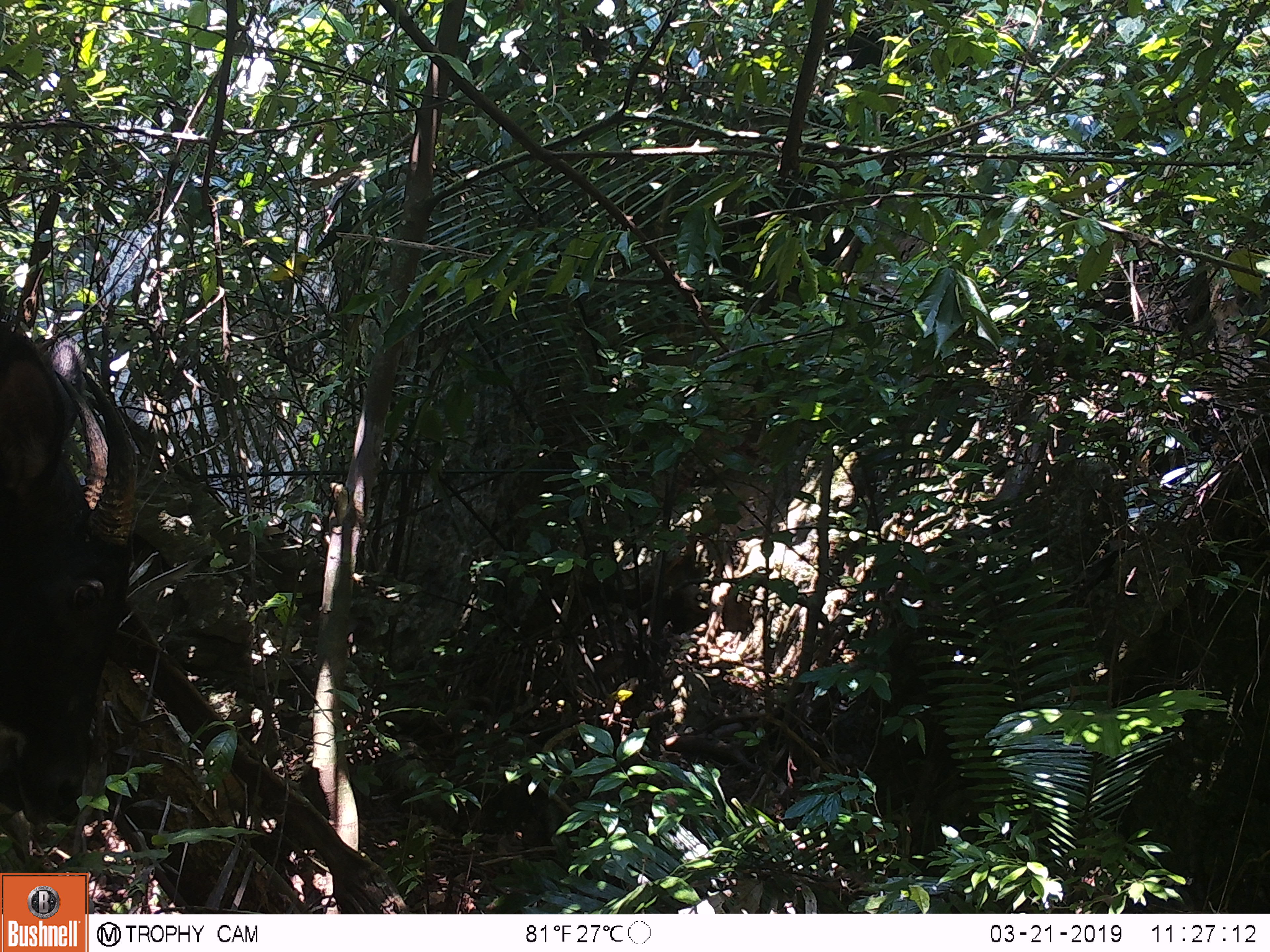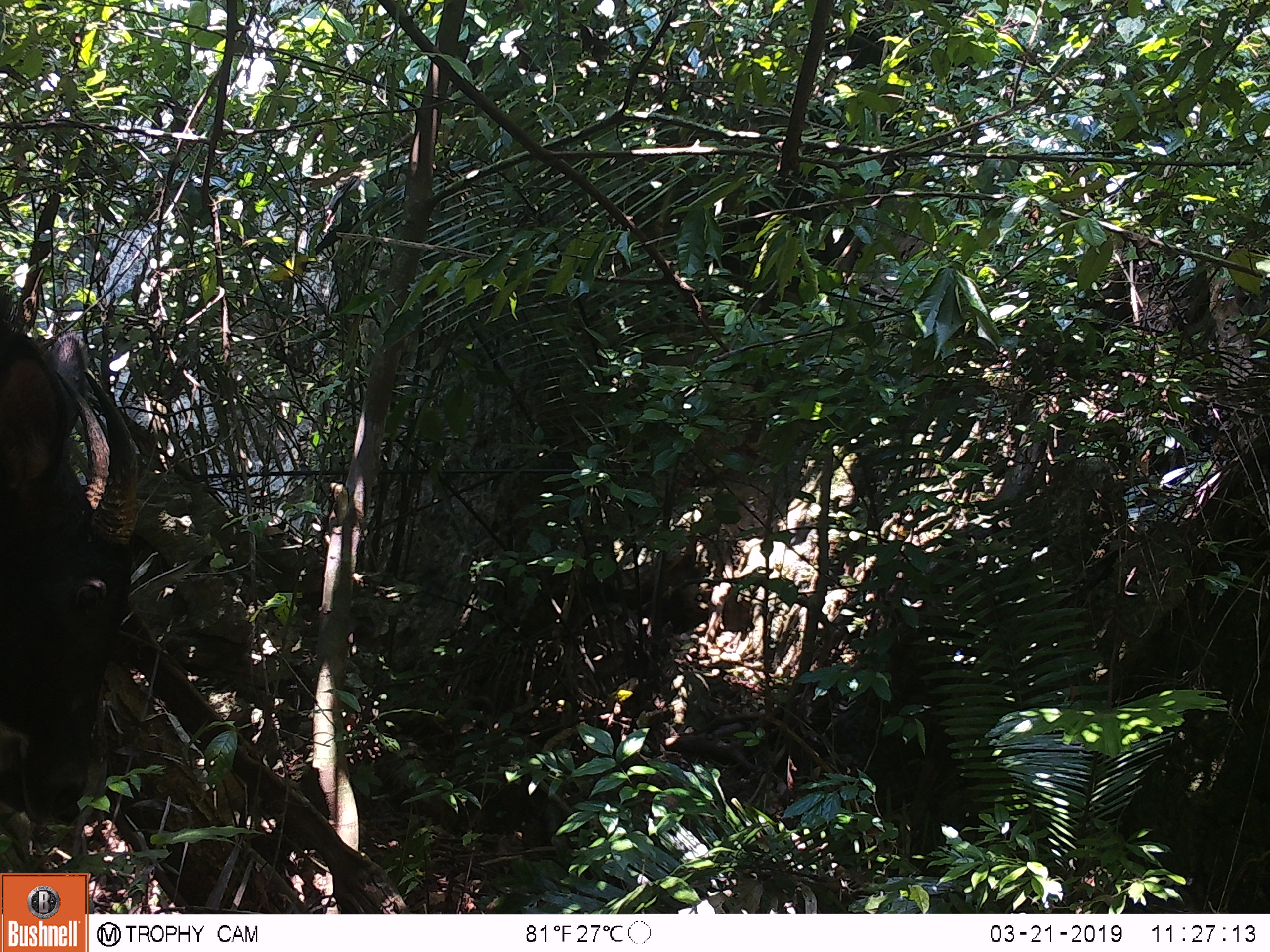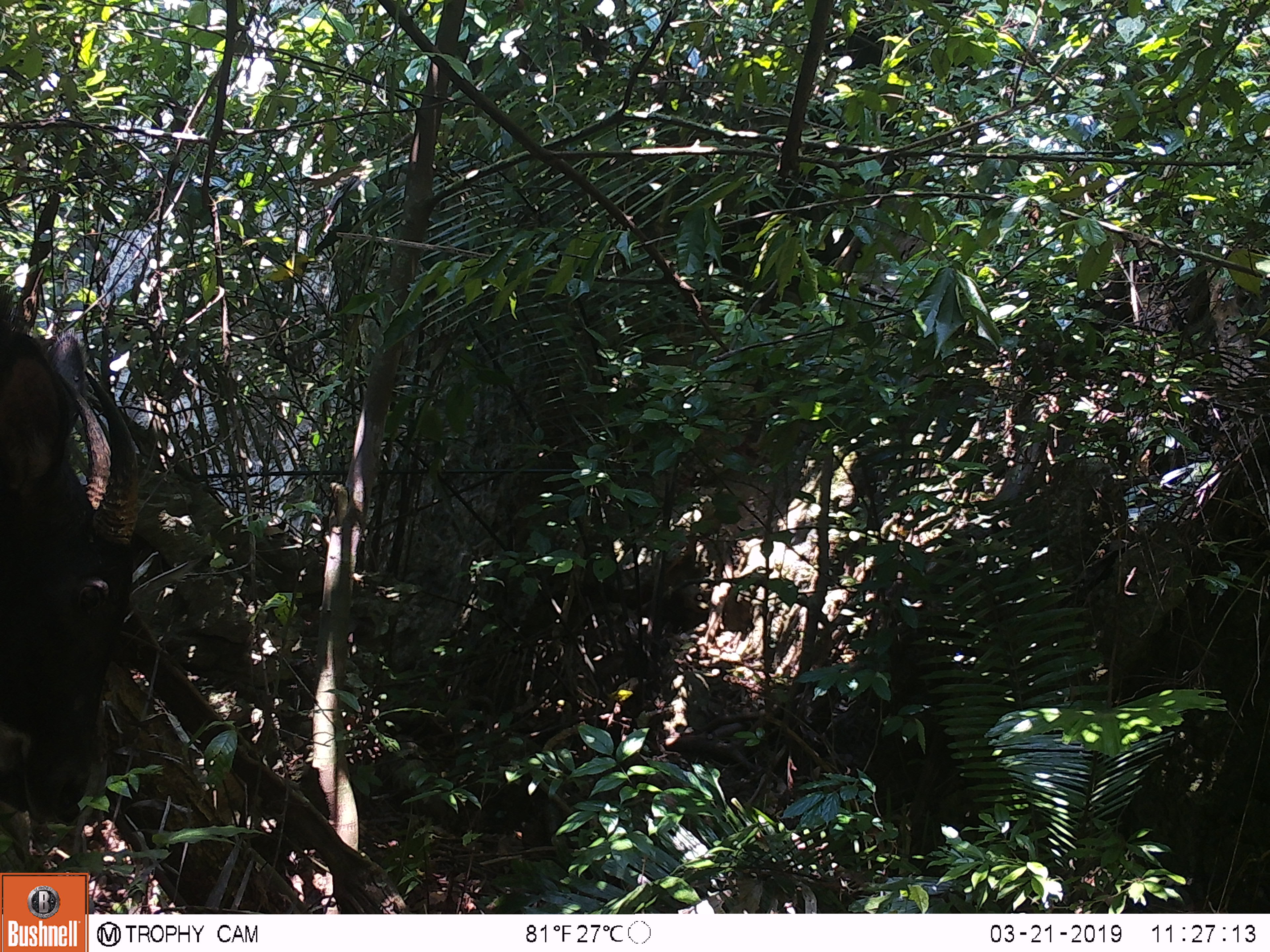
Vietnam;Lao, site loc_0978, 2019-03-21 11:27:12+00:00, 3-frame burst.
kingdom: Animalia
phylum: Chordata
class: Mammalia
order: Artiodactyla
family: Bovidae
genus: Capricornis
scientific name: Capricornis sumatraensis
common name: chinese serow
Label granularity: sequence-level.